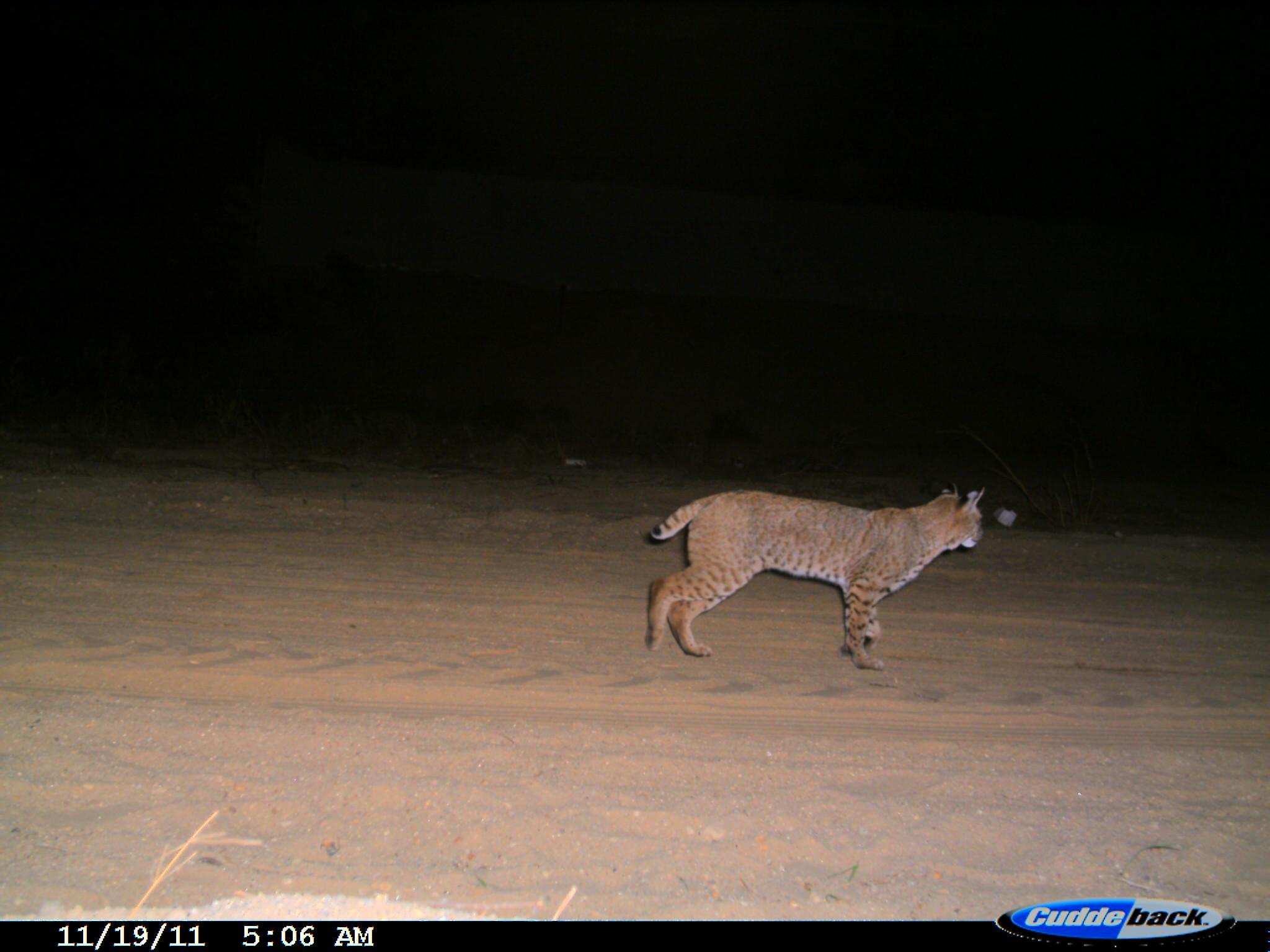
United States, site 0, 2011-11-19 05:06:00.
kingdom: Animalia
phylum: Chordata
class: Mammalia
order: Carnivora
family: Felidae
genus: Lynx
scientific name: Lynx rufus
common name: bobcat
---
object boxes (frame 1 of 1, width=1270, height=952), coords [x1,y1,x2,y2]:
bobcat: [632,476,1003,685]